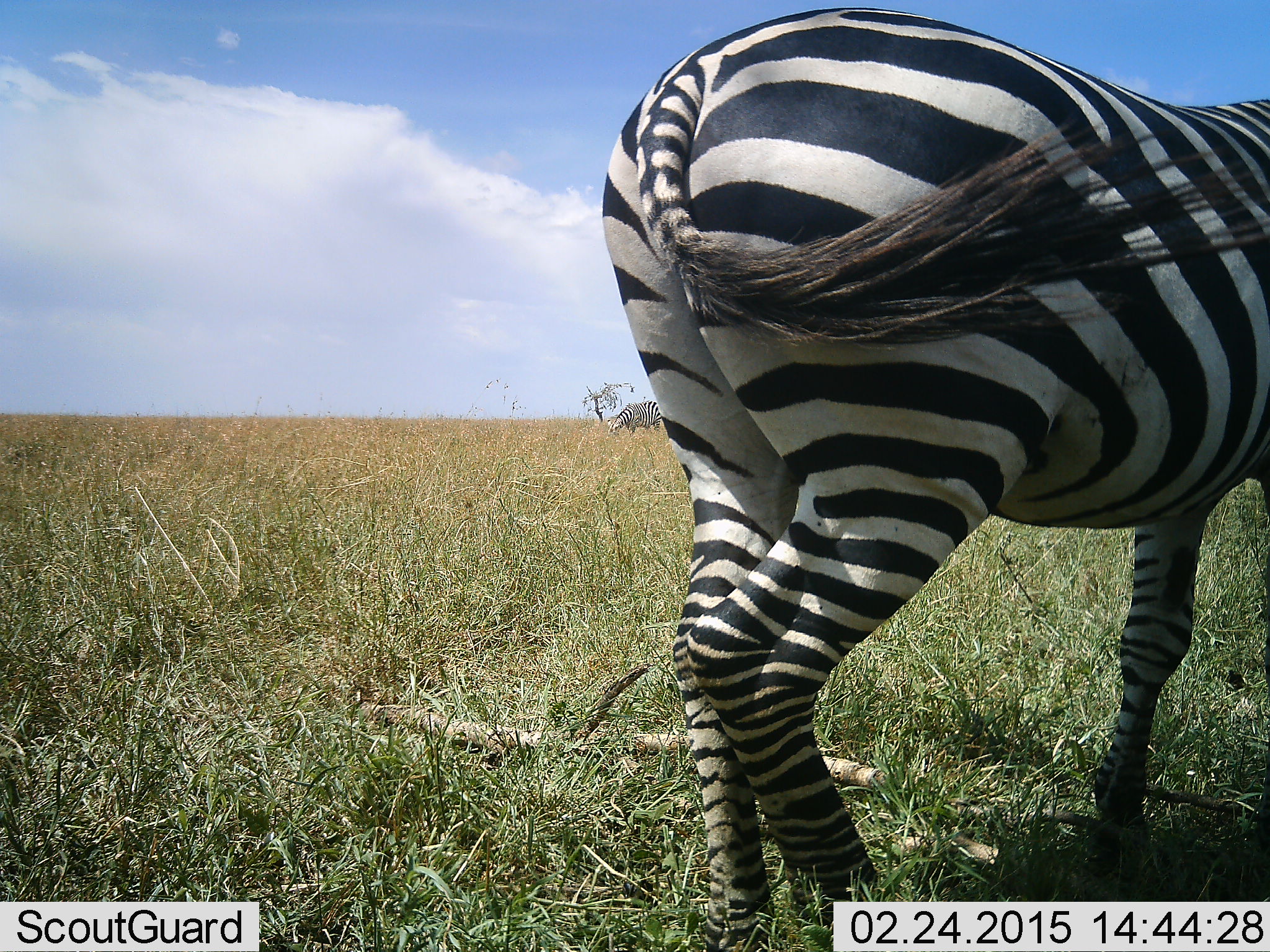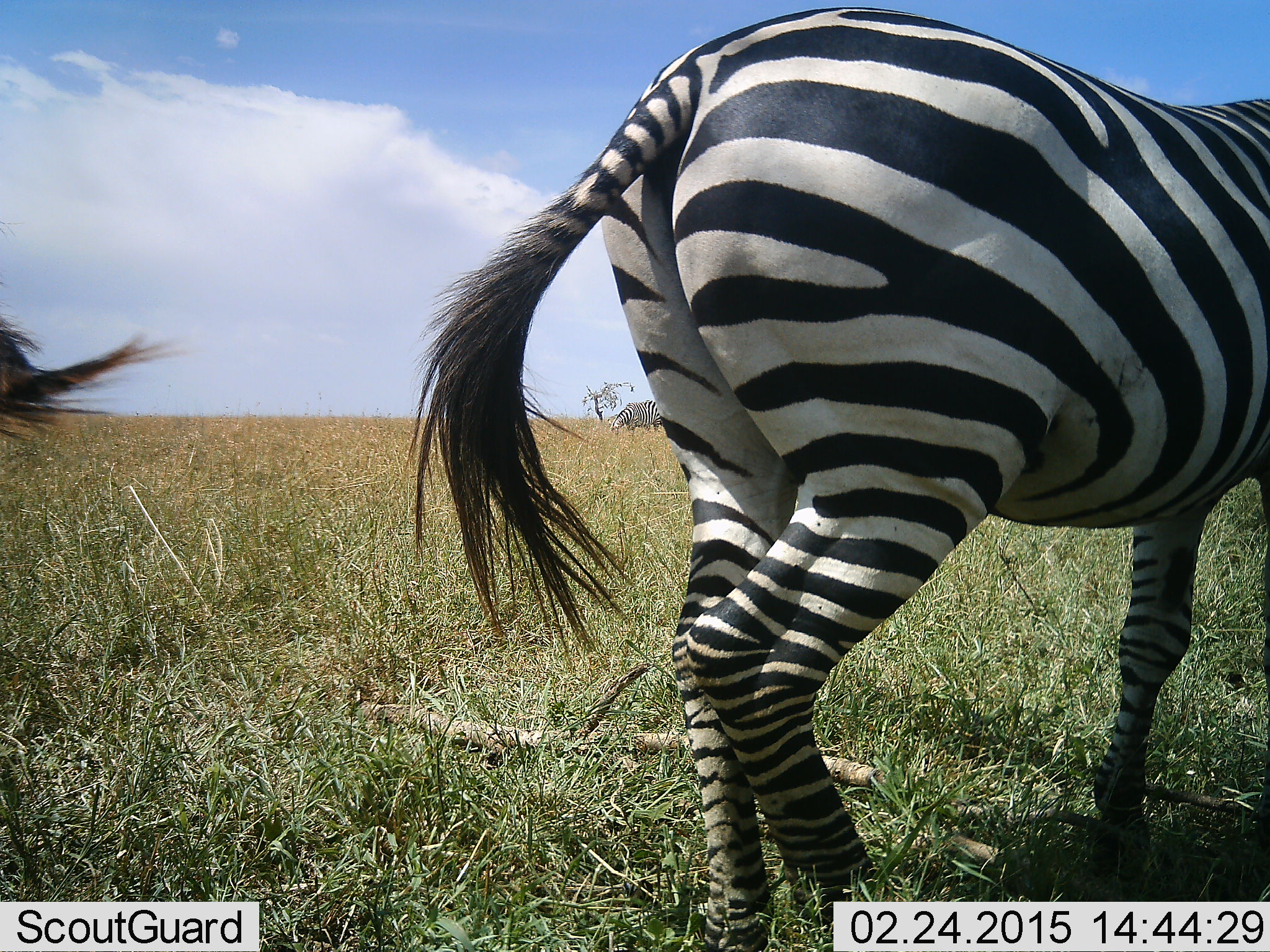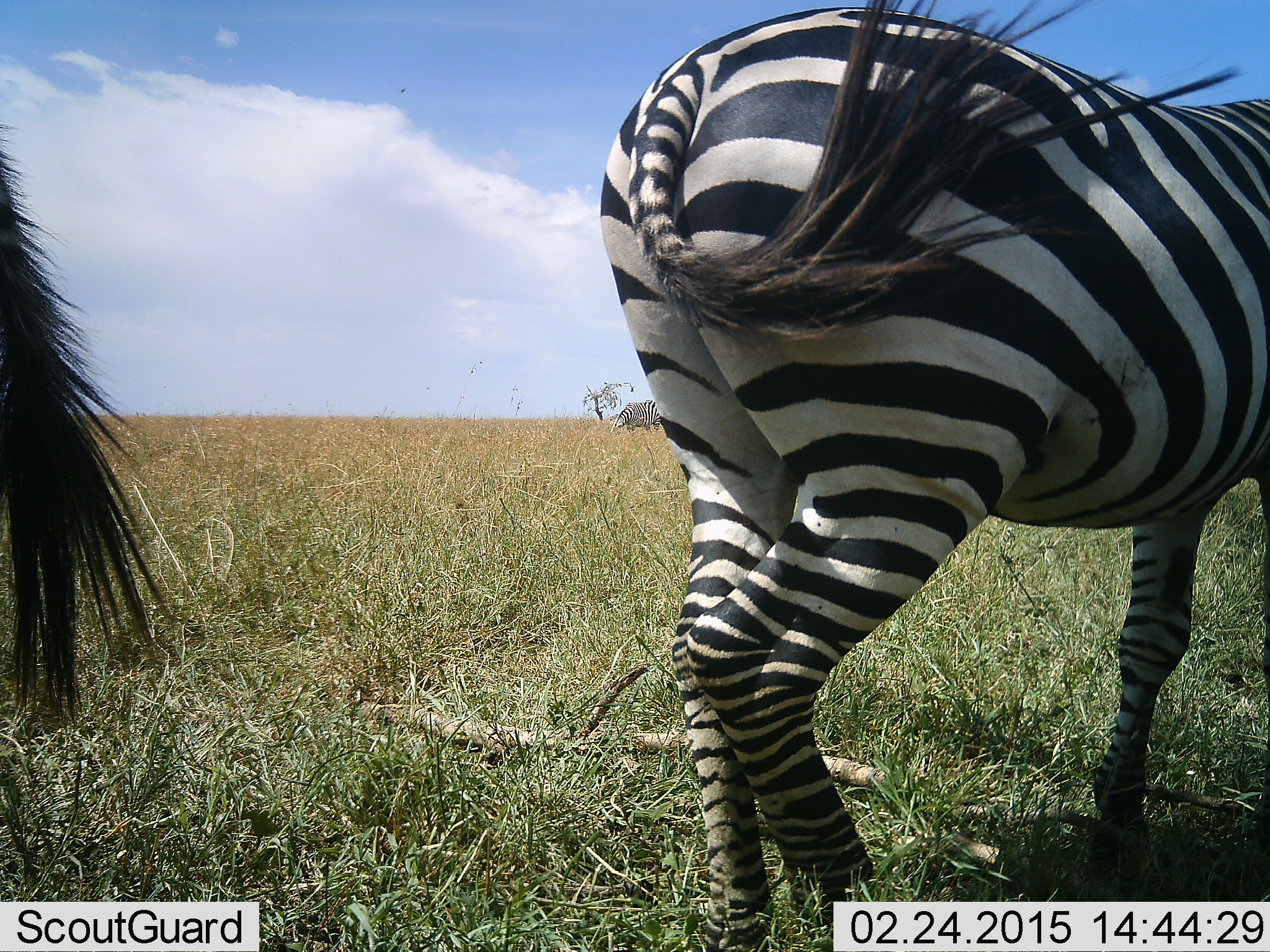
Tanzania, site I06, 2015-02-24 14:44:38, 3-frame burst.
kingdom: Animalia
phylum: Chordata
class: Mammalia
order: Perissodactyla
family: Equidae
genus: Equus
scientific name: Equus quagga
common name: plains zebra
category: zebra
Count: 2.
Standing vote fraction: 82%.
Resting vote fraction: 0%.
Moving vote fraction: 18%.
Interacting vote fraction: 0%.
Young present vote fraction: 0%.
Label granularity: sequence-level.